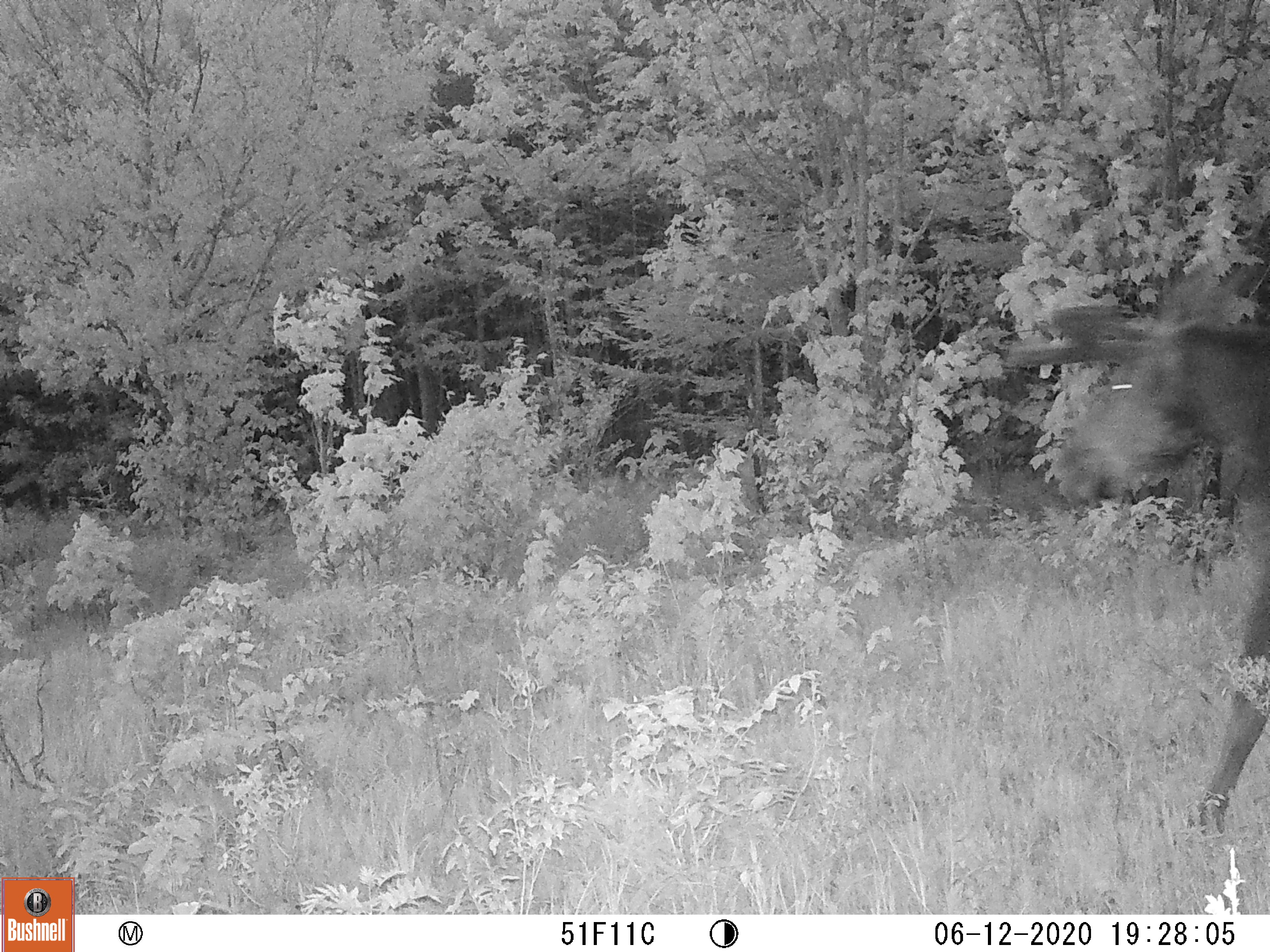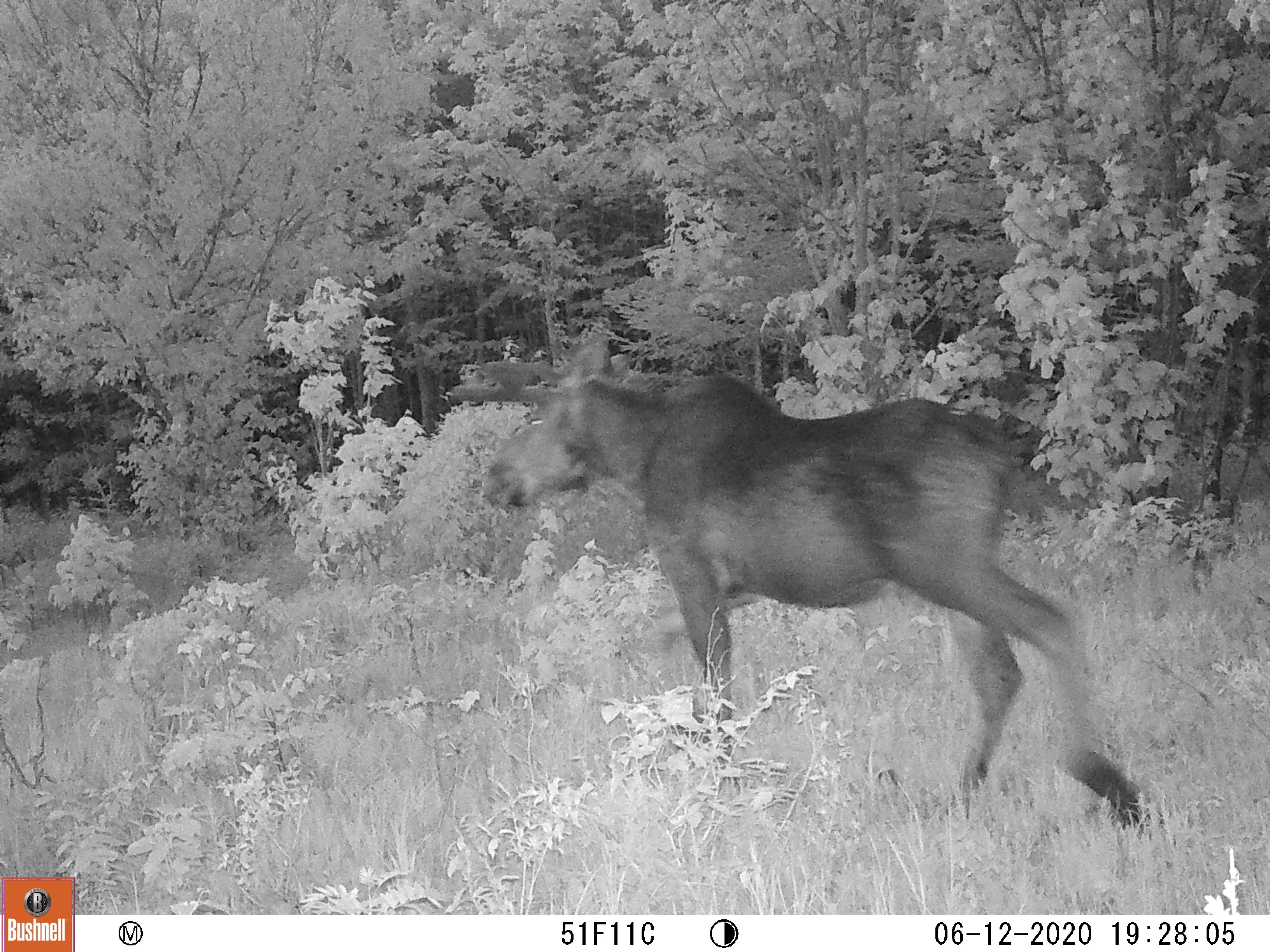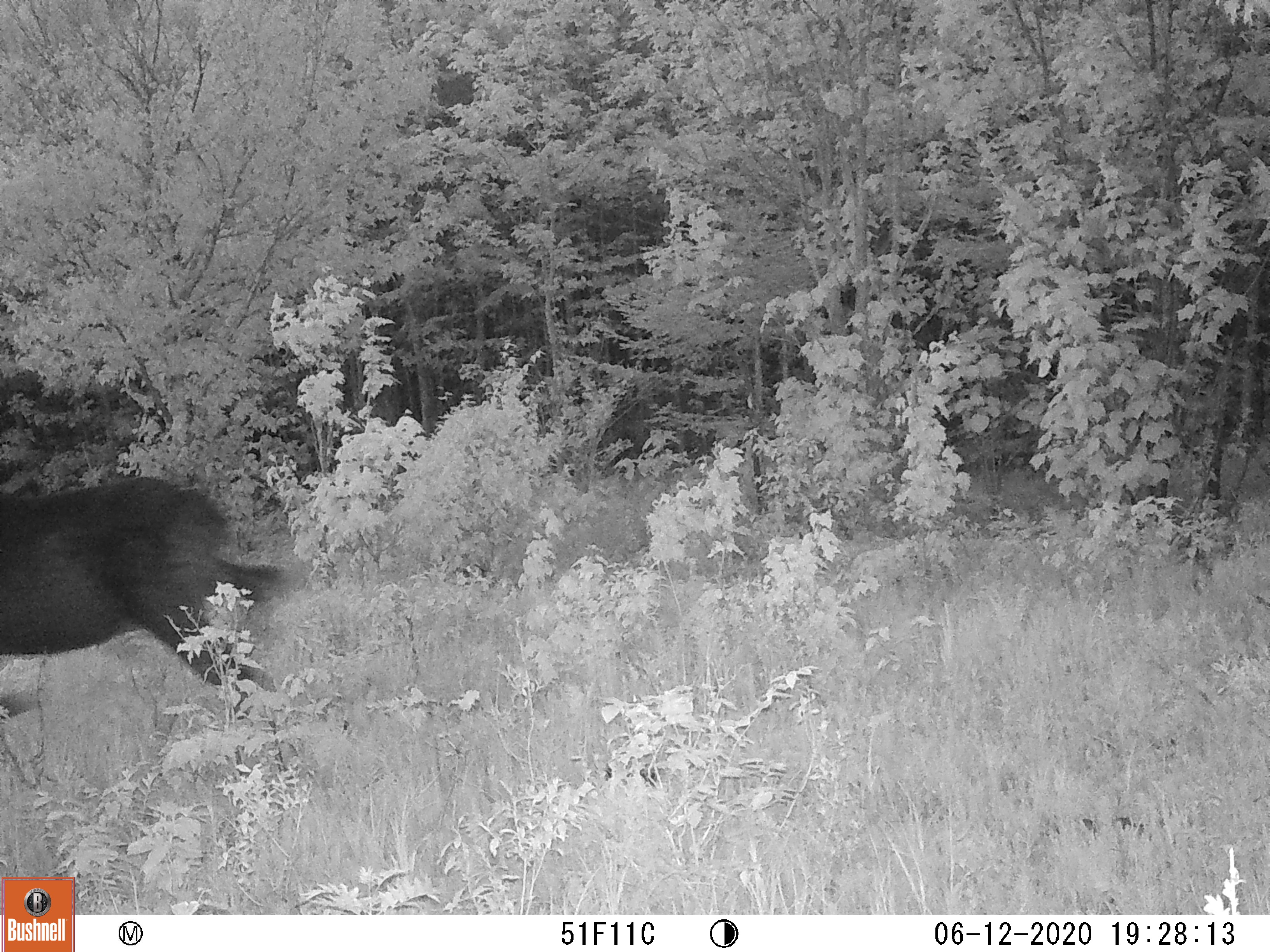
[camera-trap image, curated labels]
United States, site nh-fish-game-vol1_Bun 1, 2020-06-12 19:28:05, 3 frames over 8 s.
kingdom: Animalia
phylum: Chordata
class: Mammalia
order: Artiodactyla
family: Cervidae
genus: Alces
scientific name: Alces alces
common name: moose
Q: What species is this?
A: Moose (Alces alces).